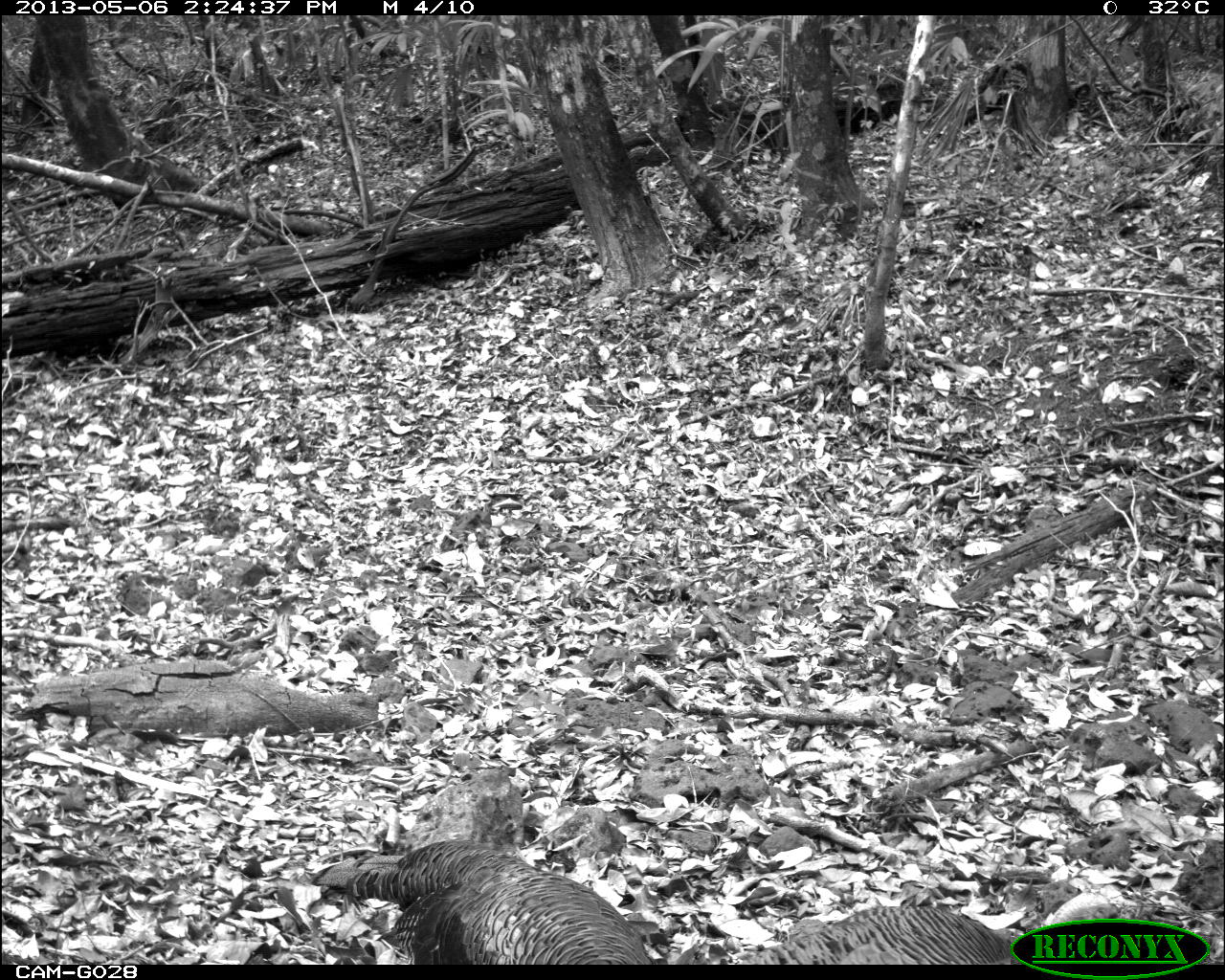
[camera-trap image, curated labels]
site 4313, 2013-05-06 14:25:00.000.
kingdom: Animalia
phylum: Chordata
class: Aves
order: Galliformes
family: Phasianidae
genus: Meleagris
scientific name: Meleagris ocellata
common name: ocellated turkey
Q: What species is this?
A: Meleagris ocellata (ocellated turkey).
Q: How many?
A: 3.